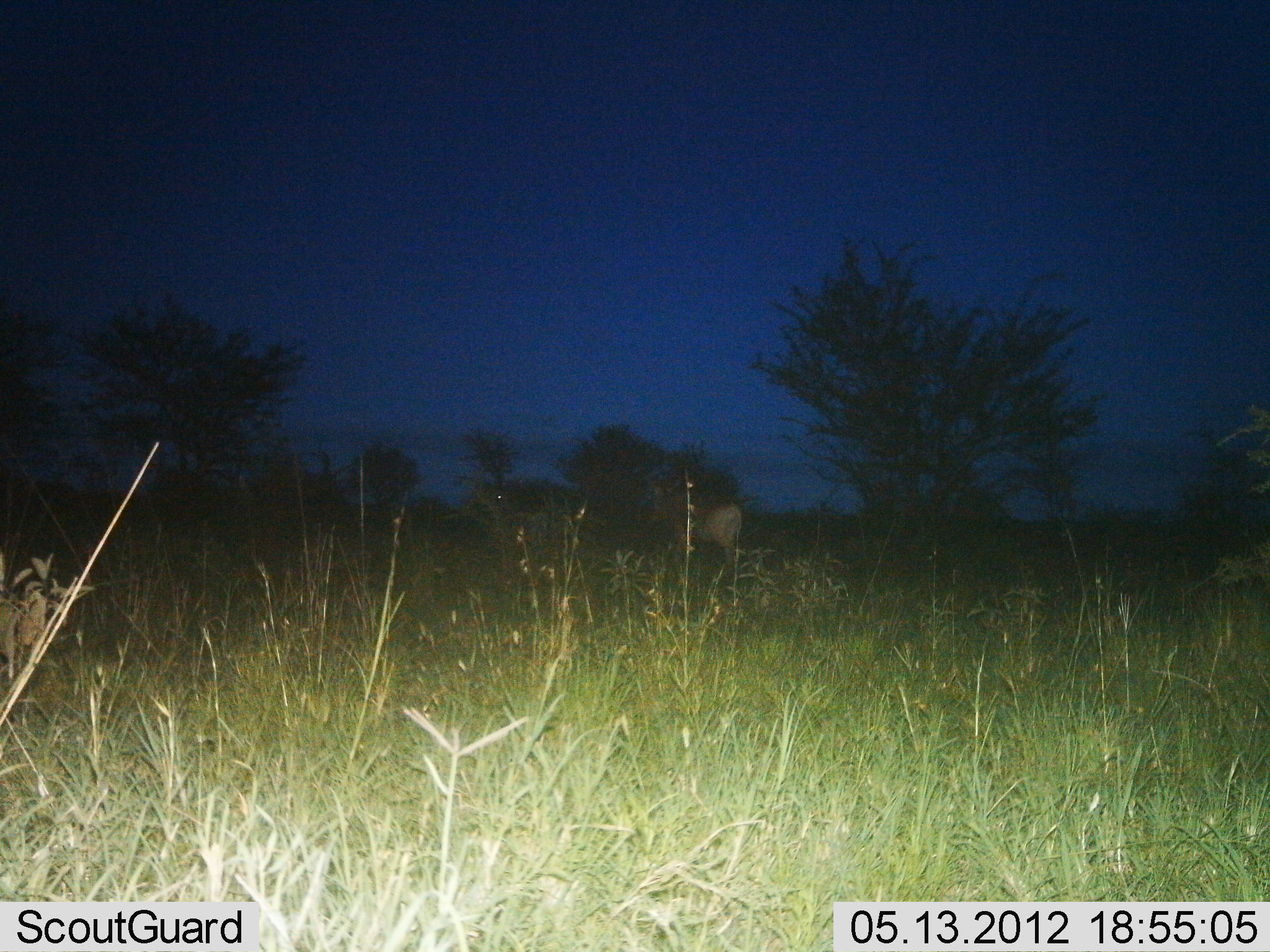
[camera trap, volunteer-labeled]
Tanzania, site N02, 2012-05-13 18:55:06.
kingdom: Animalia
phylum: Chordata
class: Mammalia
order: Artiodactyla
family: Bovidae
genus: Alcelaphus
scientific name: Alcelaphus buselaphus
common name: hartebeest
Hartebeest (Alcelaphus buselaphus), count 1. Behavior (volunteer vote fractions): standing 70%, resting 0%, moving 40%, interacting 0%. Young present (vote fraction): 0%. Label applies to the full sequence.